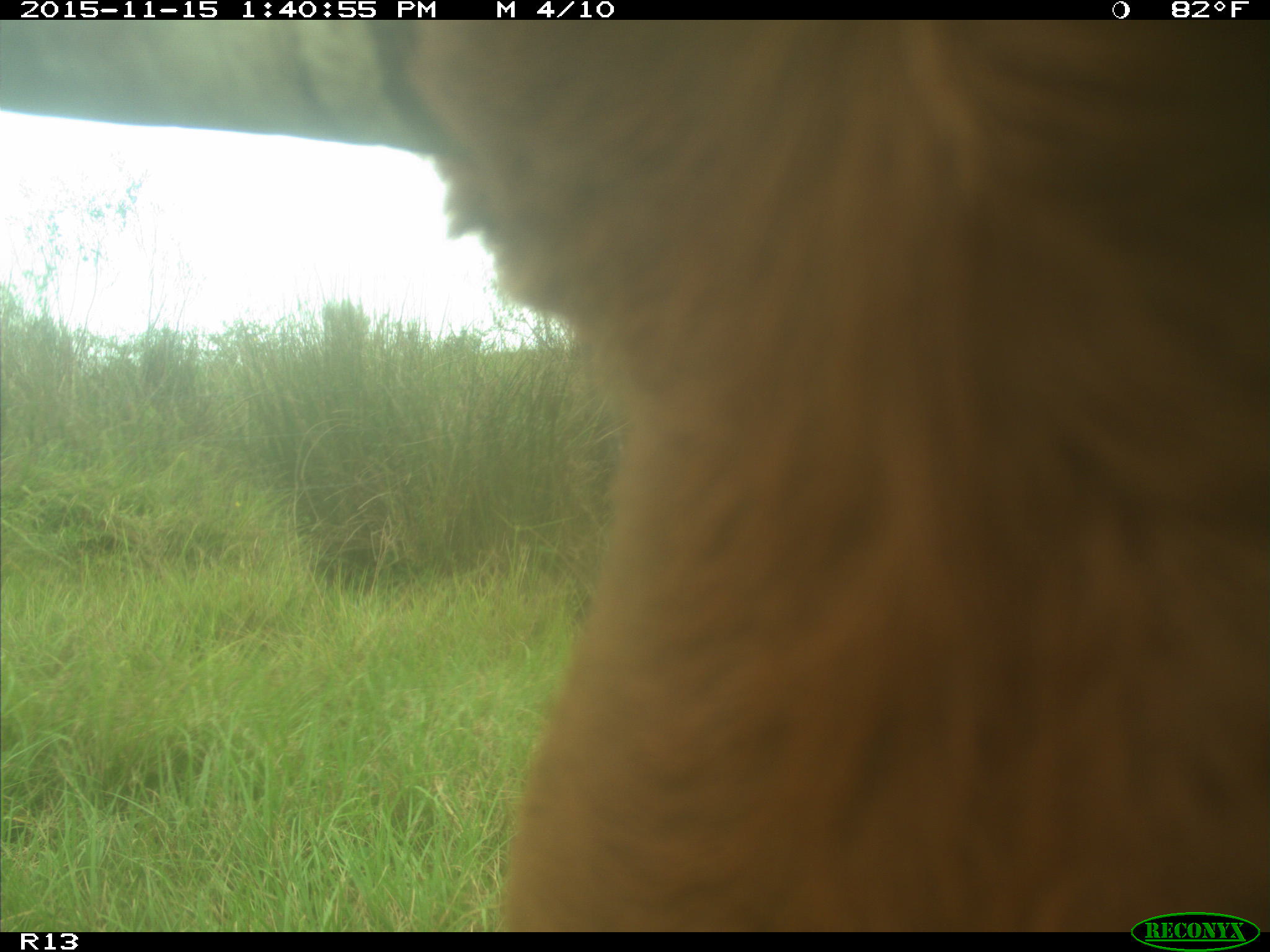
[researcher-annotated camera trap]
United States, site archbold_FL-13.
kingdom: Animalia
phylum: Chordata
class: Mammalia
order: Artiodactyla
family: Bovidae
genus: Bos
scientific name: Bos taurus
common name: domestic cow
Bos taurus (domestic cow).